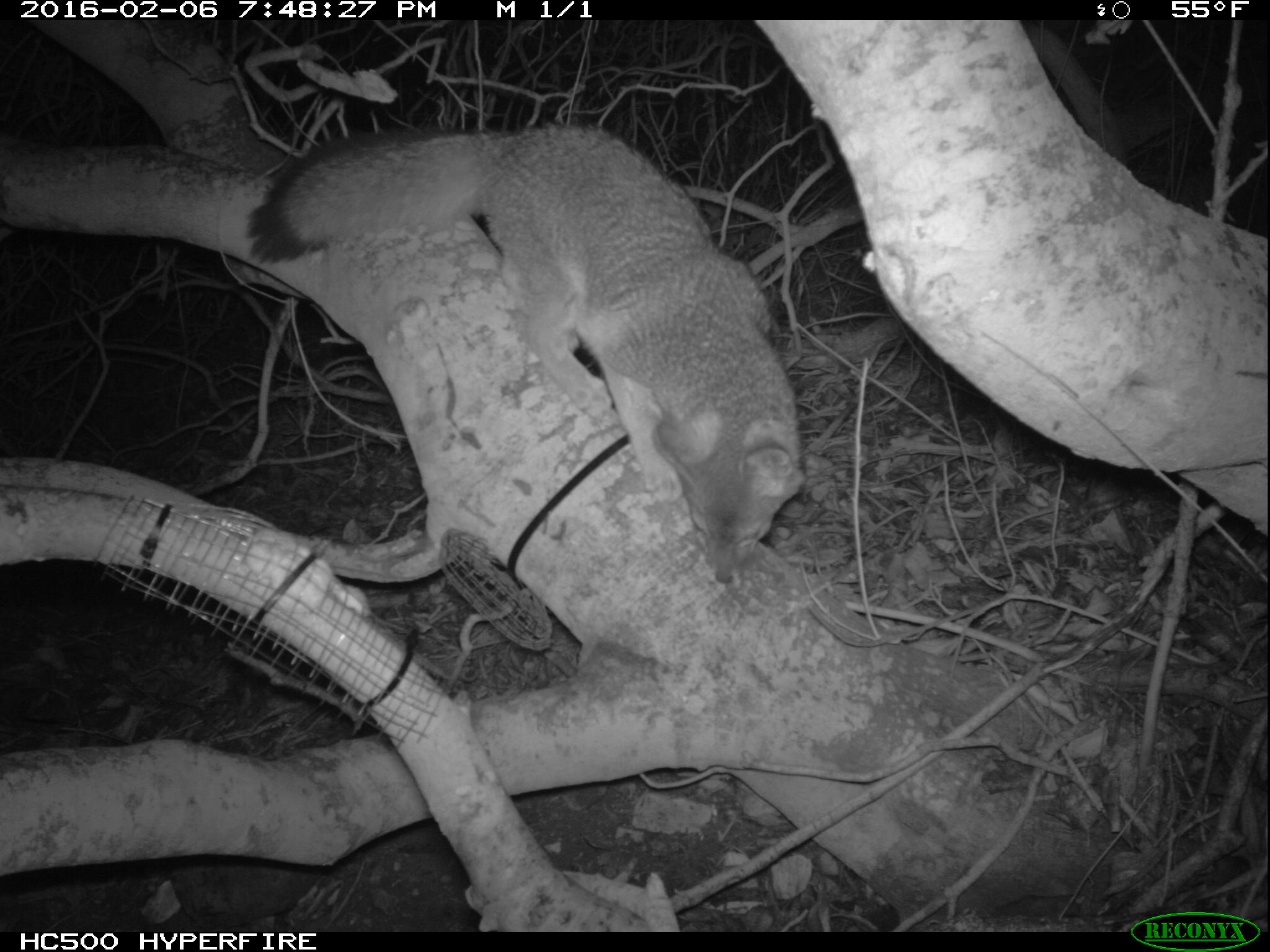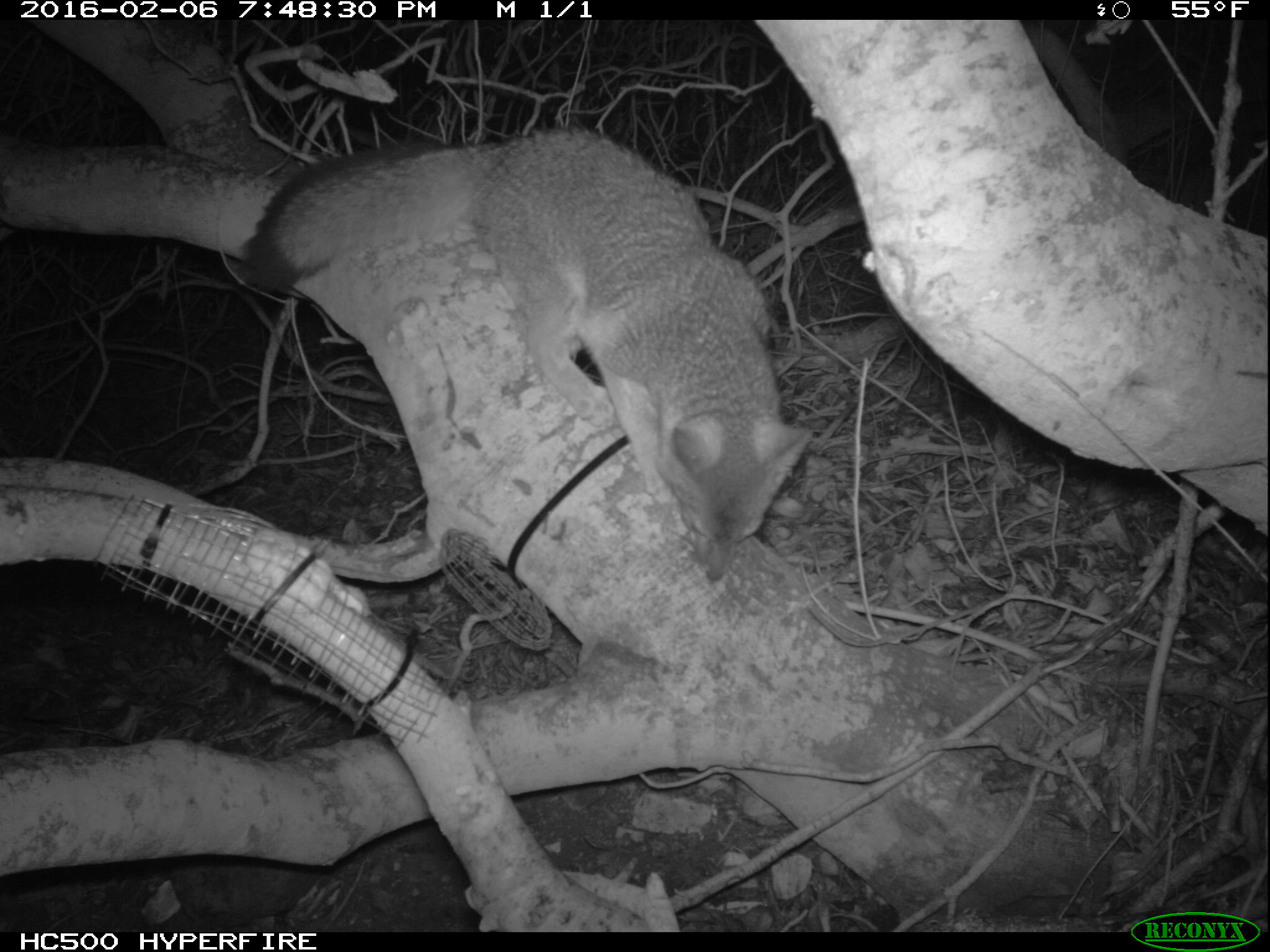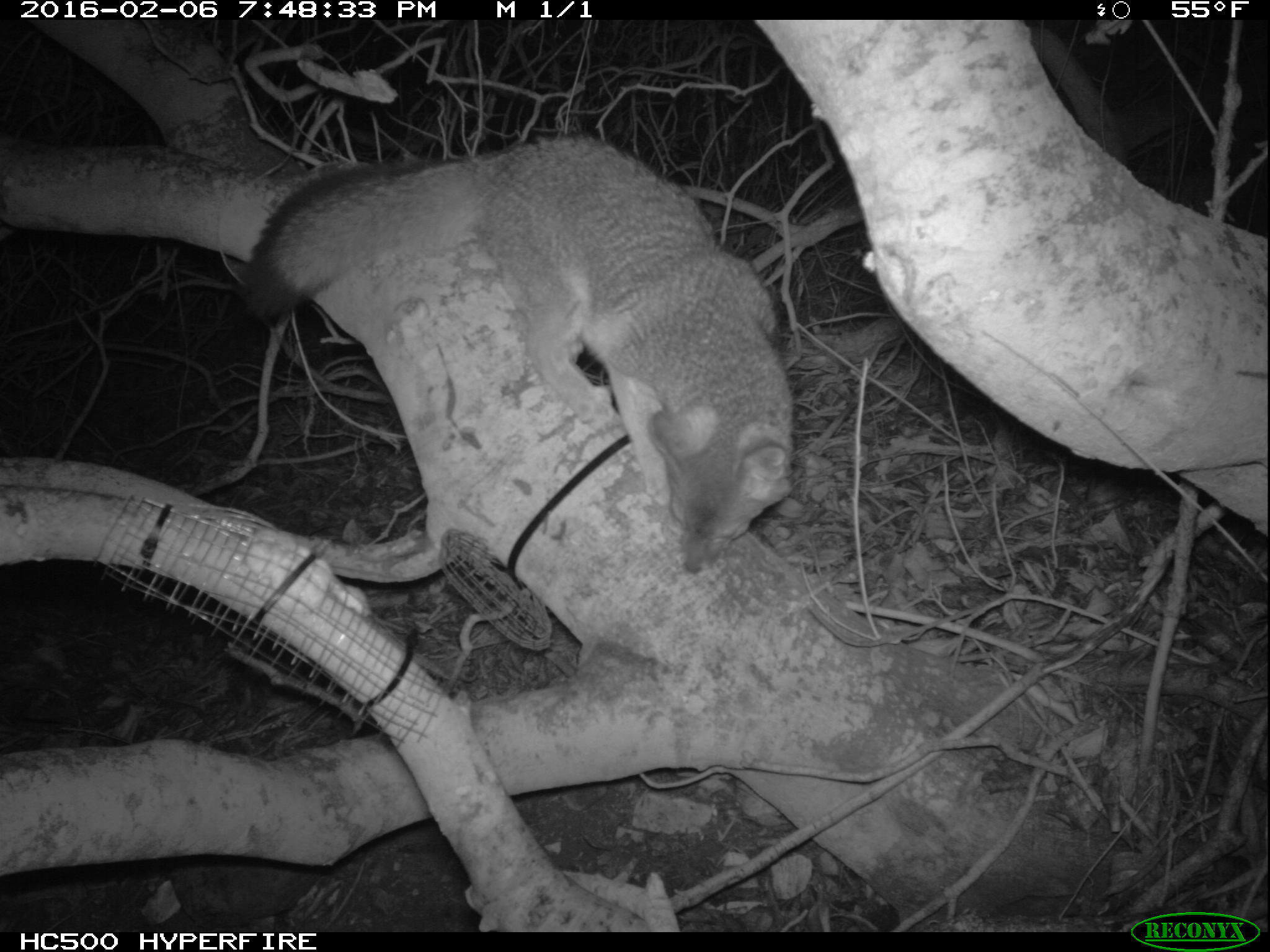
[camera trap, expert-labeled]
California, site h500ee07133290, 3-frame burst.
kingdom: Animalia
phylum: Chordata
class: Mammalia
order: Carnivora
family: Canidae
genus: Urocyon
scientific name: Urocyon littoralis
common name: island fox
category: fox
Fox (island fox) (Urocyon littoralis).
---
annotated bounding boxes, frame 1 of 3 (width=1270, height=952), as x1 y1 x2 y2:
fox: 243 116 807 587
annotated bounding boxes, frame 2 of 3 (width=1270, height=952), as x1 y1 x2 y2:
fox: 239 127 816 581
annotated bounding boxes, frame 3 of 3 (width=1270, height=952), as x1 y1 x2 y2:
fox: 239 130 796 572